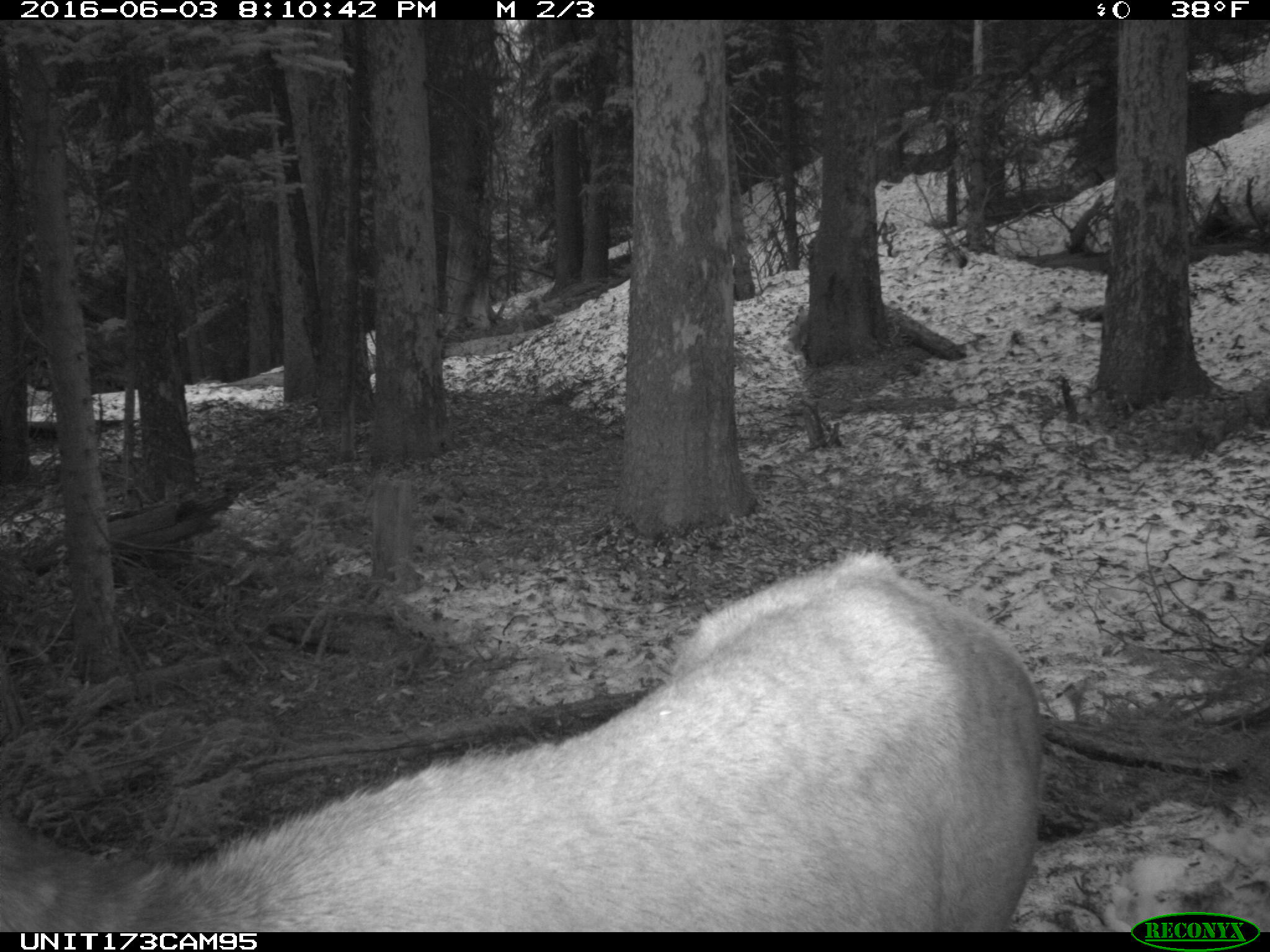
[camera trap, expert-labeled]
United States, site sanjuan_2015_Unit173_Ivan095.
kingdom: Animalia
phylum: Chordata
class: Mammalia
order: Artiodactyla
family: Cervidae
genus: Cervus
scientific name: Cervus elaphus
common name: red deer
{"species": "Cervus elaphus (red deer)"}